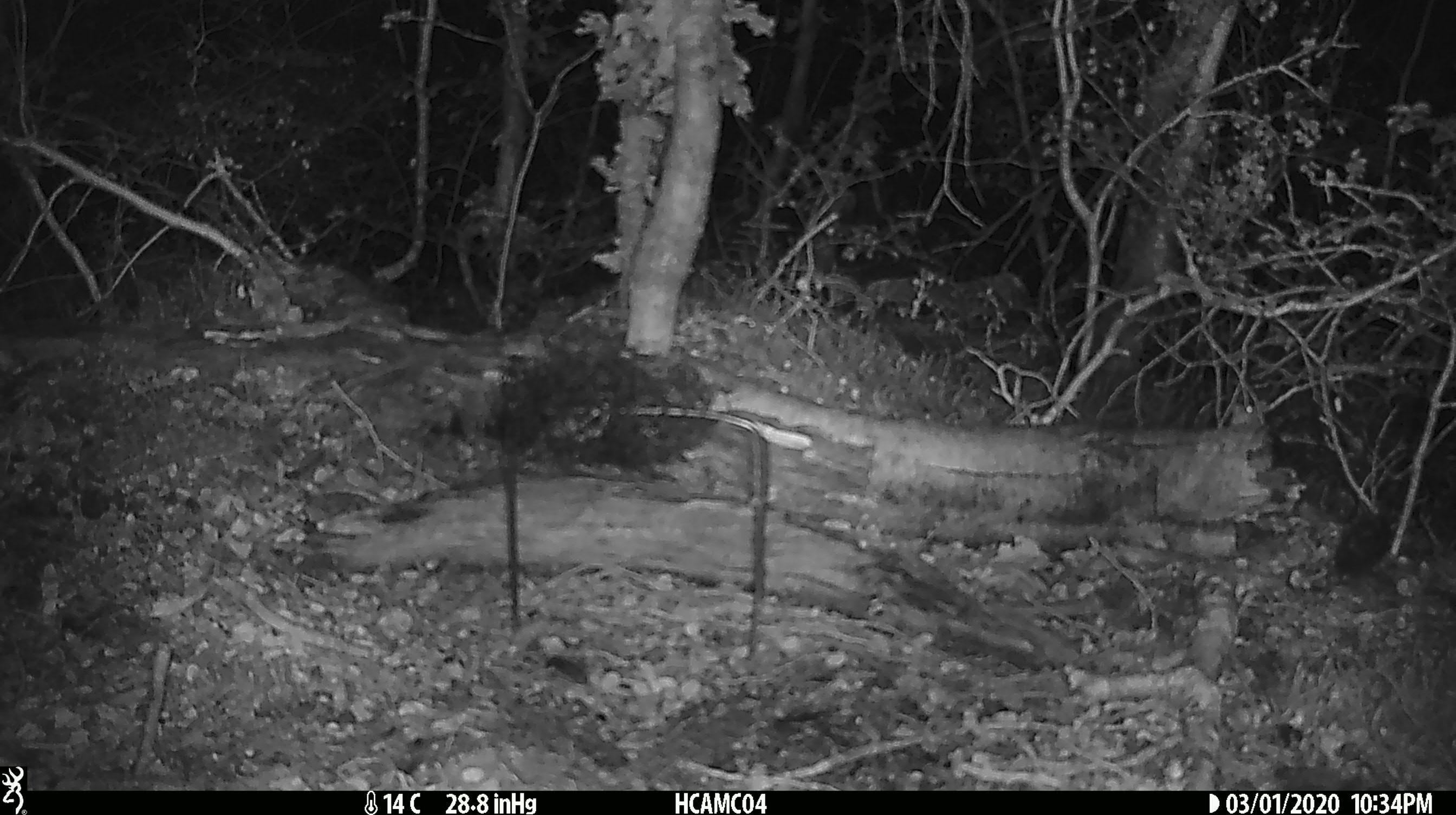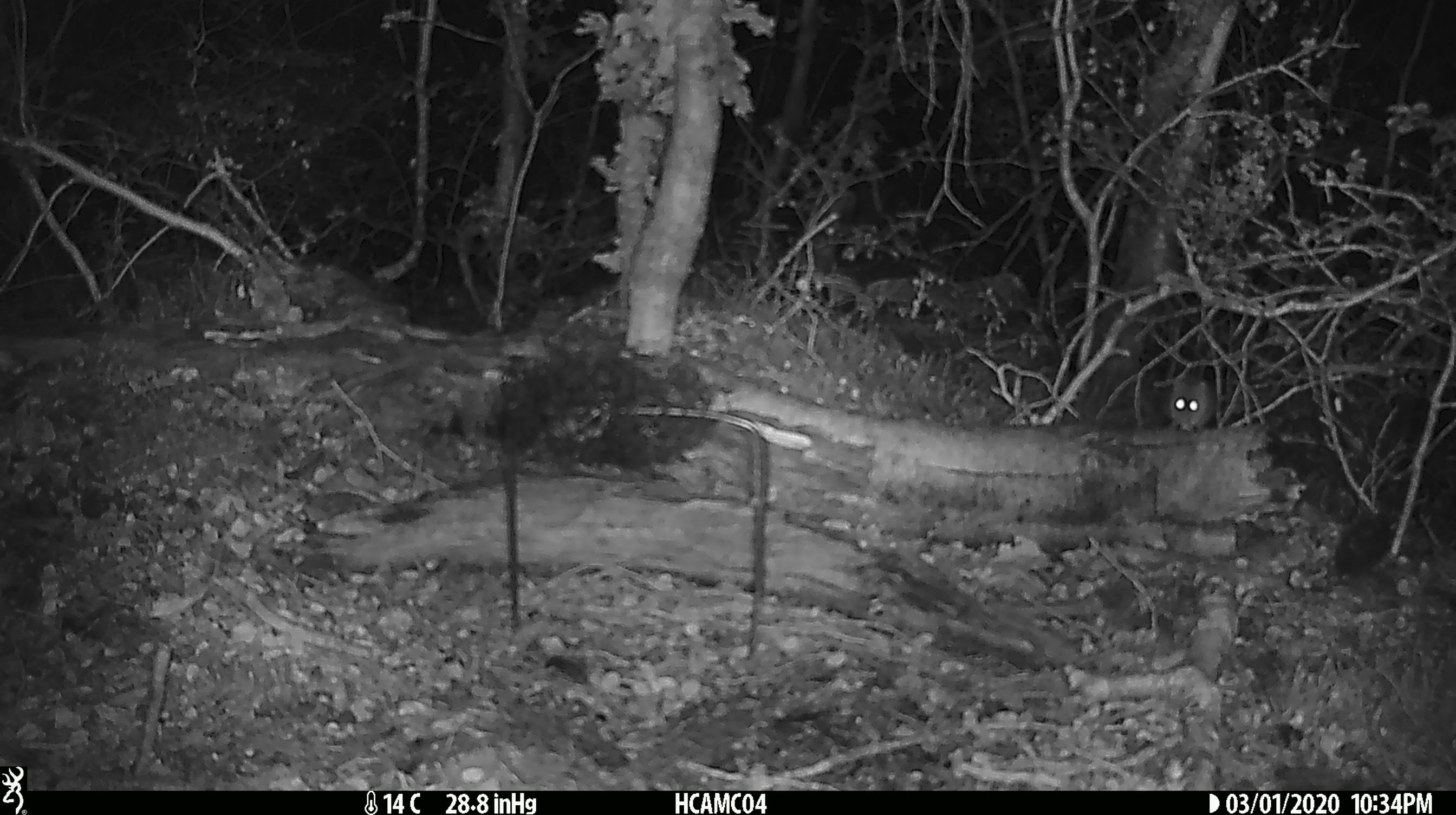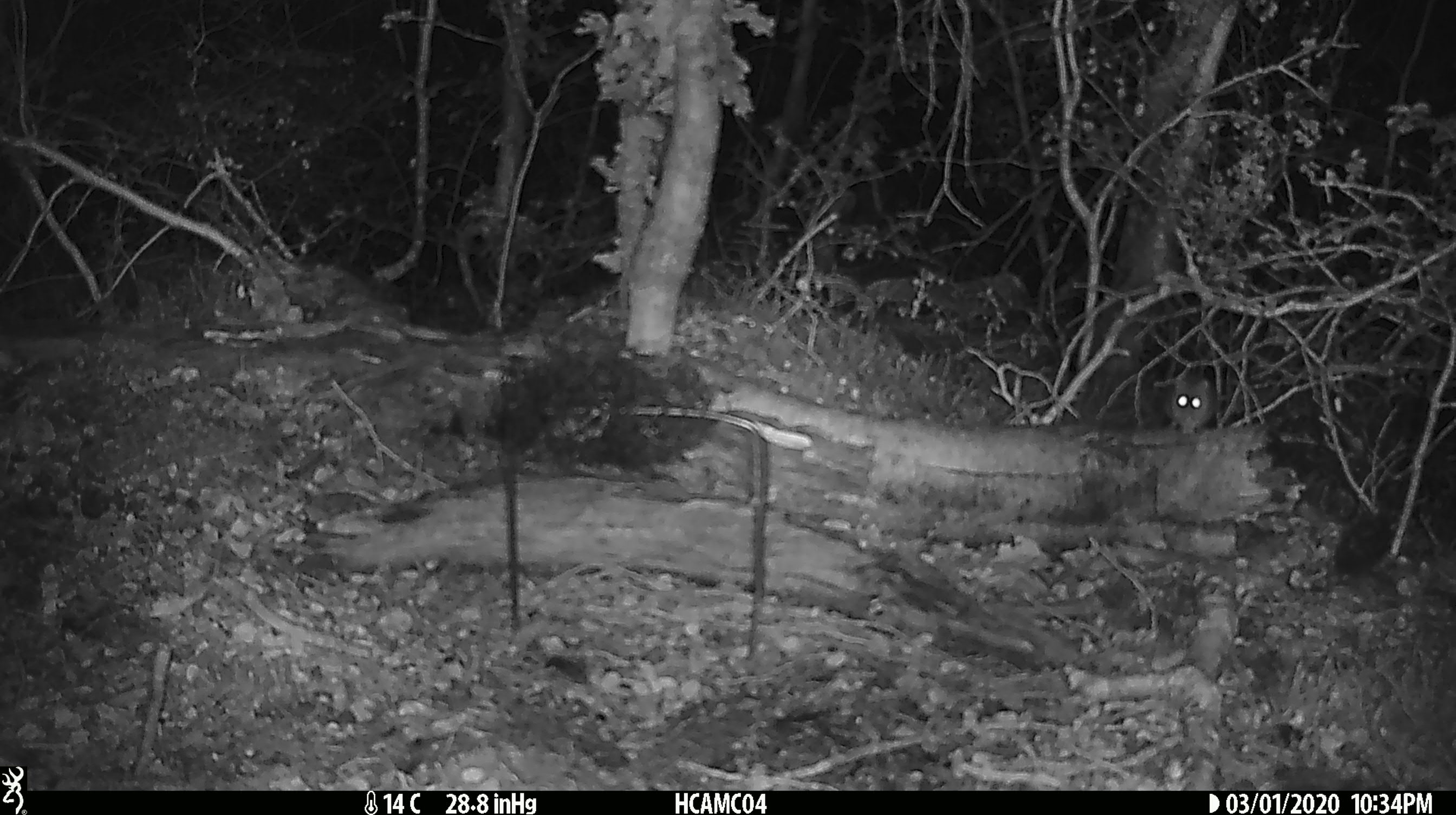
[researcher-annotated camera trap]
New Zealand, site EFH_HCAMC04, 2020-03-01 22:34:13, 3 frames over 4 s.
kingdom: Animalia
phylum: Chordata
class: Mammalia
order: Rodentia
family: Muridae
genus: Mus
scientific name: Mus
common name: mouse